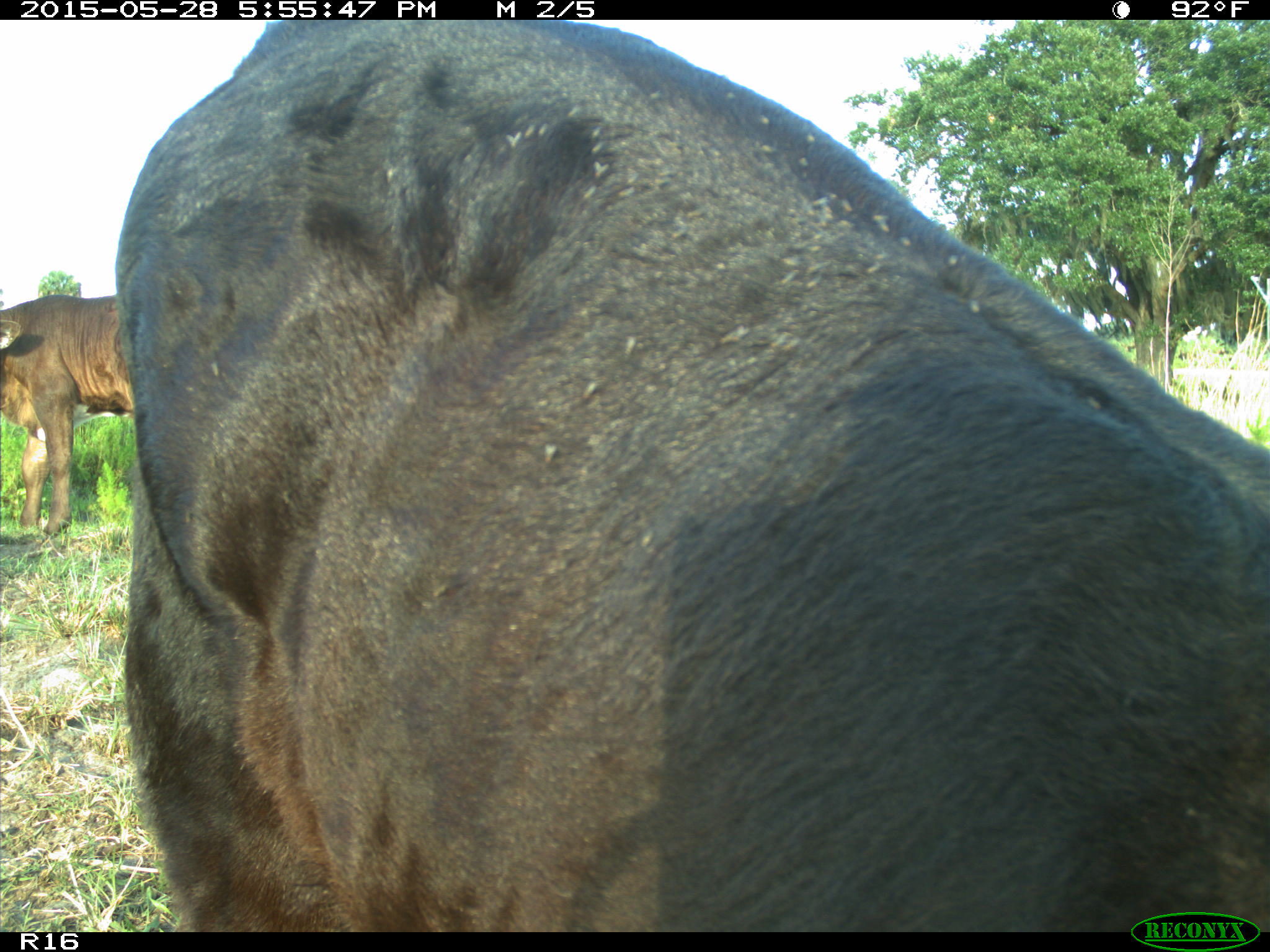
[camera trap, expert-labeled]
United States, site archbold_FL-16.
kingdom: Animalia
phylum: Chordata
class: Mammalia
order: Artiodactyla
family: Bovidae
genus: Bos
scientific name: Bos taurus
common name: domestic cow